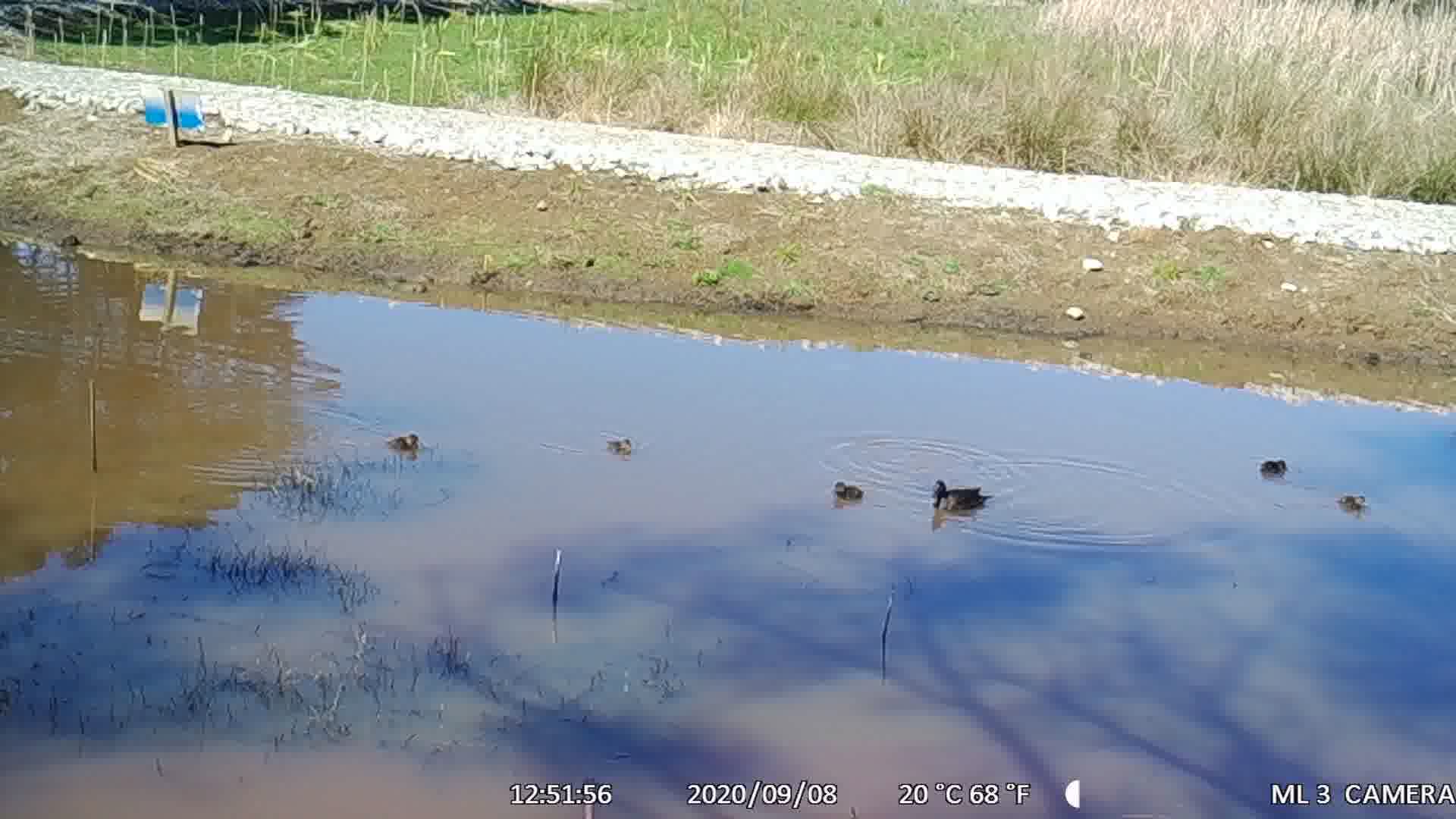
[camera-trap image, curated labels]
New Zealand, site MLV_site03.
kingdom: Animalia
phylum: Chordata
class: Aves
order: Anseriformes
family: Anatidae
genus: Anas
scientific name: Anas chlorotis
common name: brown teal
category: pateke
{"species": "pateke (brown teal) (Anas chlorotis)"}